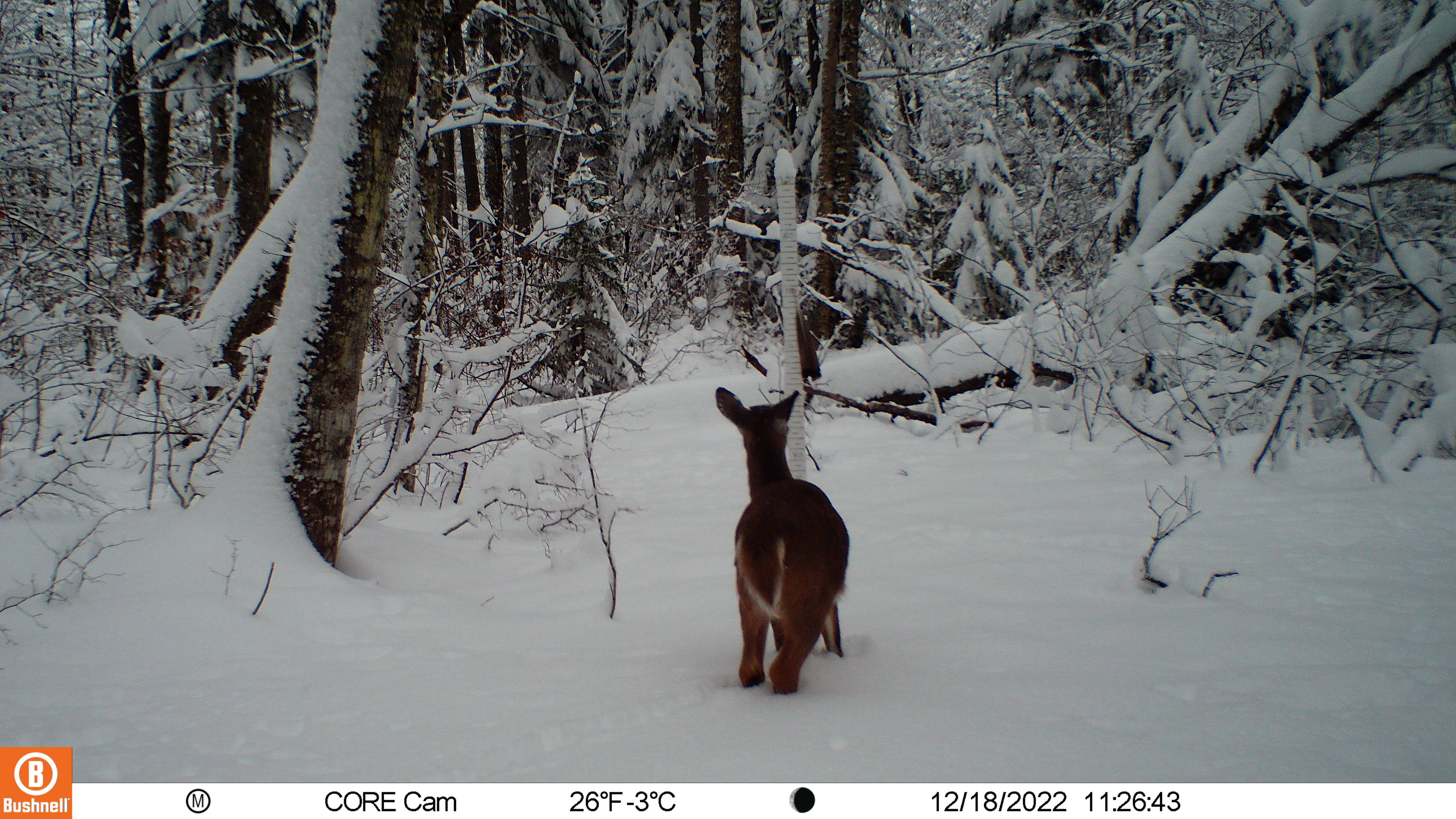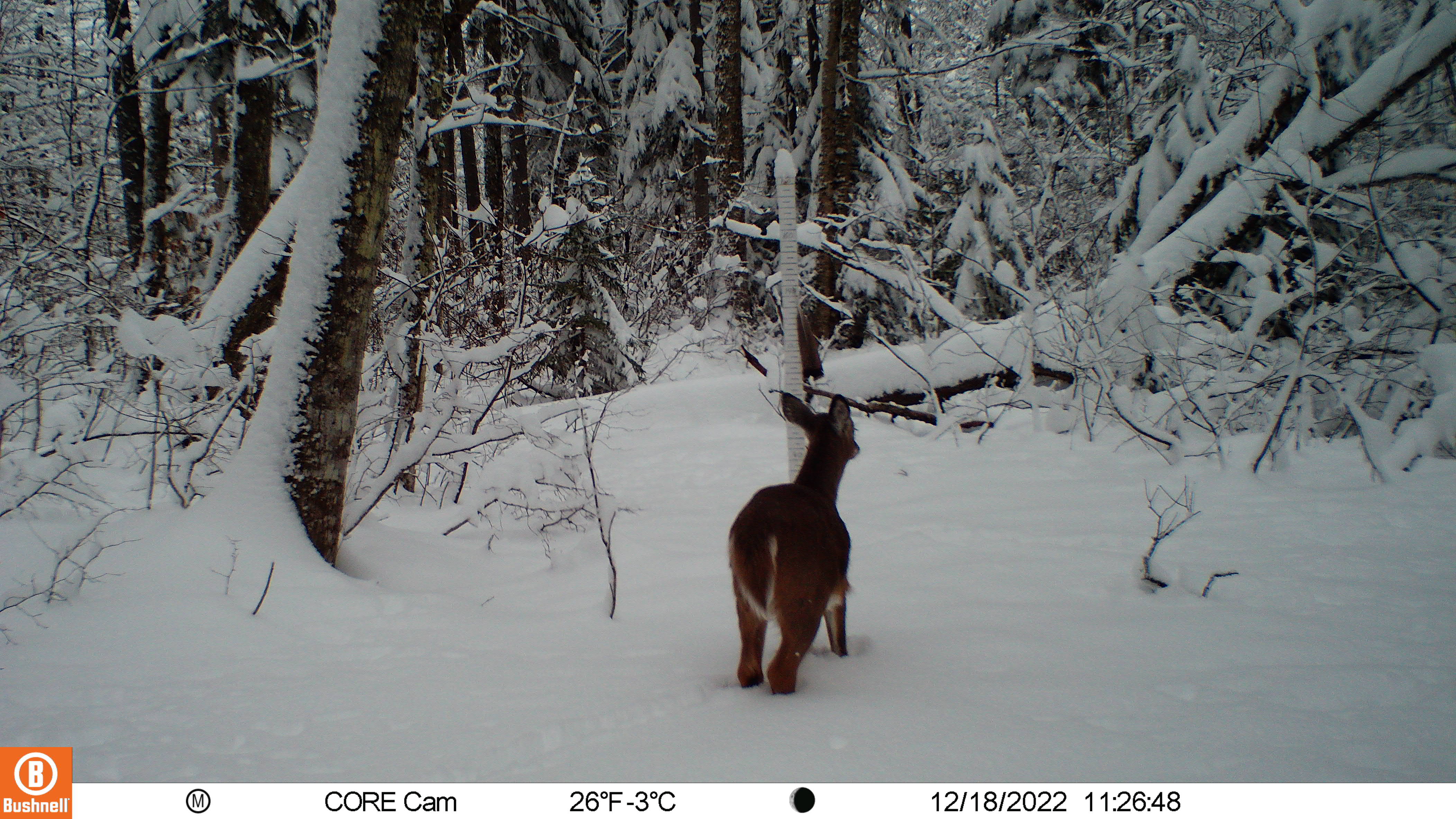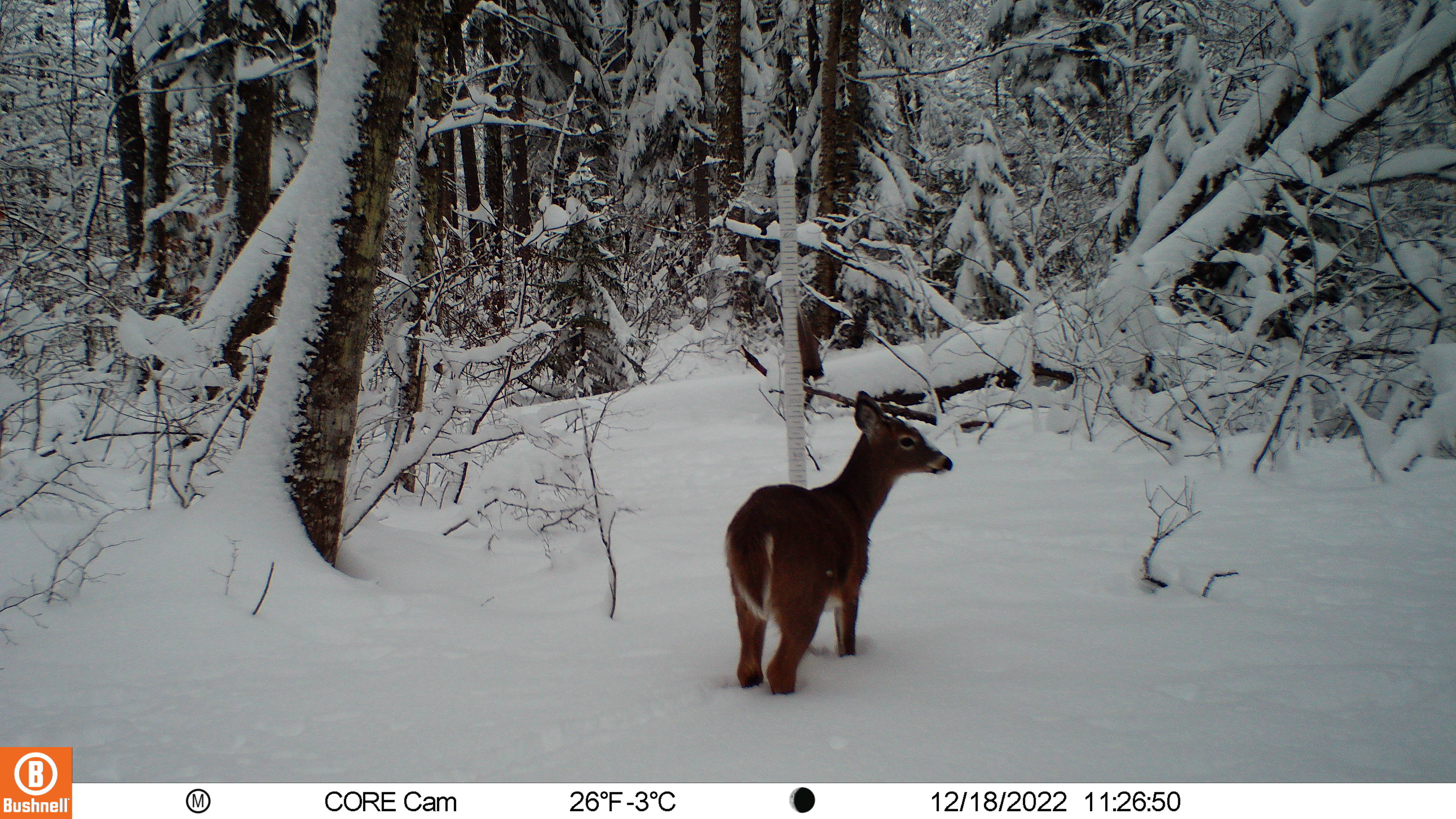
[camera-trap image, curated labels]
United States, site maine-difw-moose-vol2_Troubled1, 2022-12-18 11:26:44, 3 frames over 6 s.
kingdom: Animalia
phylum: Chordata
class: Mammalia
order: Artiodactyla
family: Cervidae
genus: Odocoileus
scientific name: Odocoileus virginianus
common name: white-tailed deer